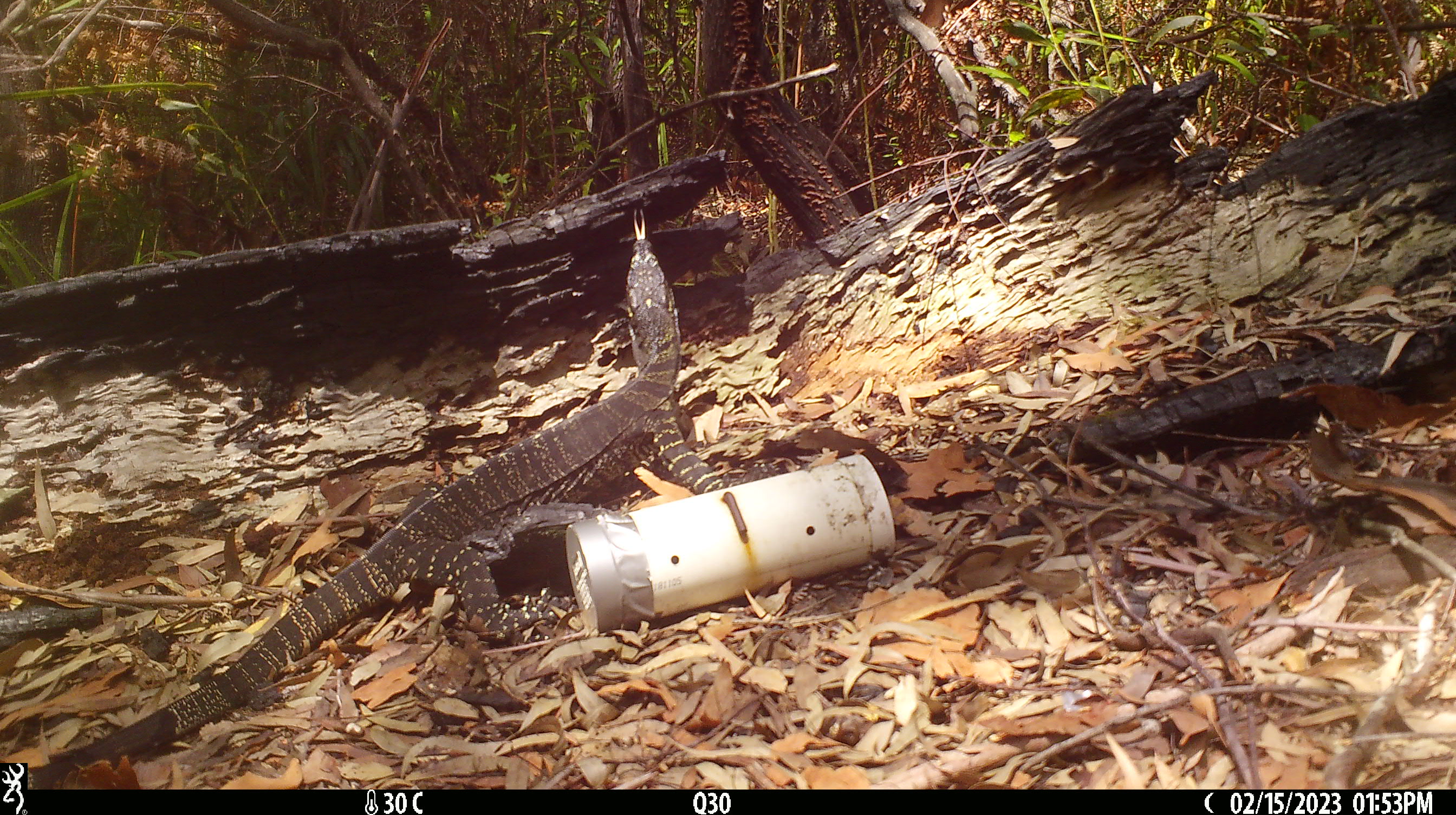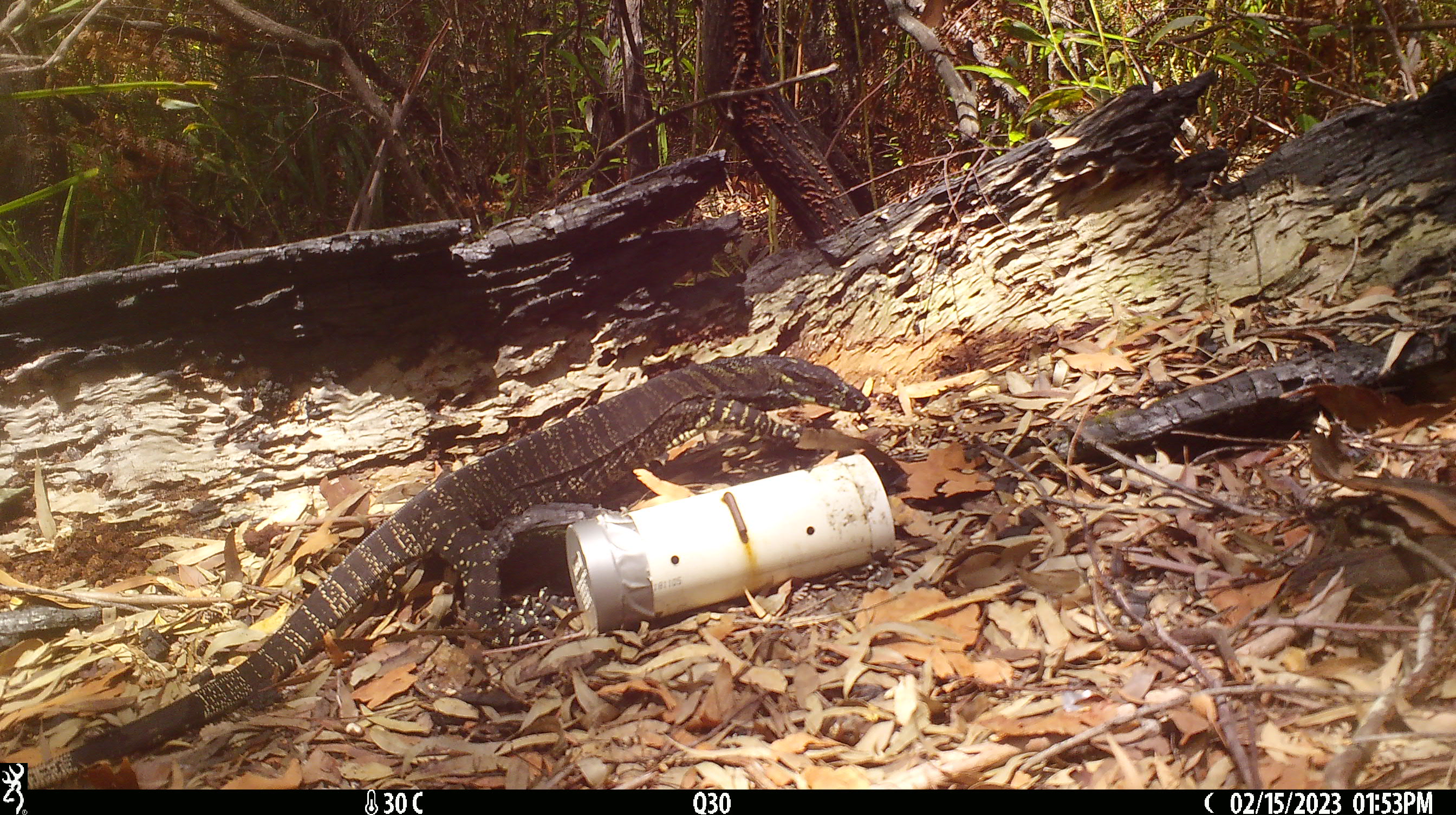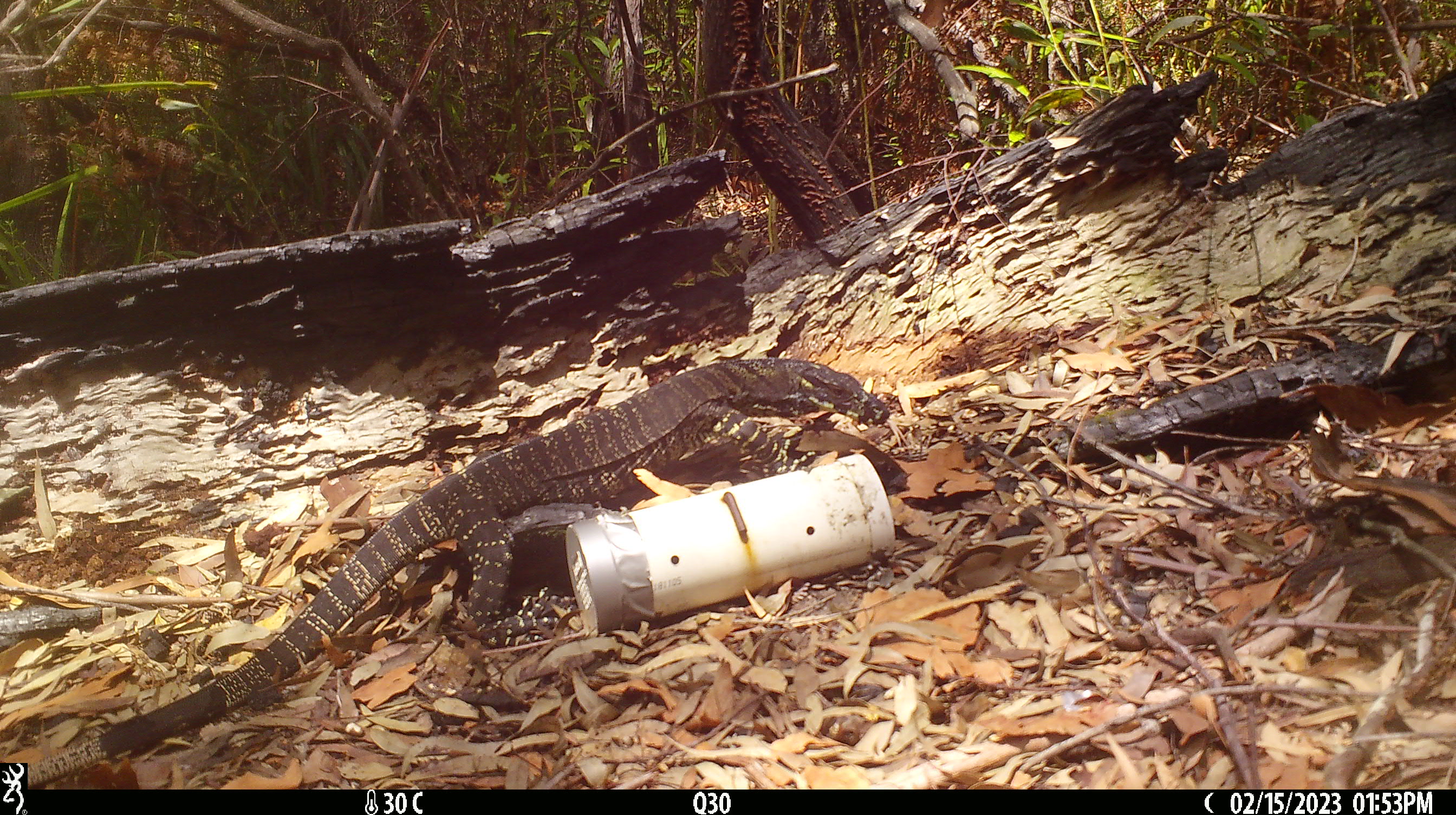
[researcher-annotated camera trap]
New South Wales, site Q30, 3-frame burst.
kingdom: Animalia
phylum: Chordata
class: Reptilia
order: Squamata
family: Varanidae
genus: Varanus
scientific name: Varanus varius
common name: lace monitor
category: goanna